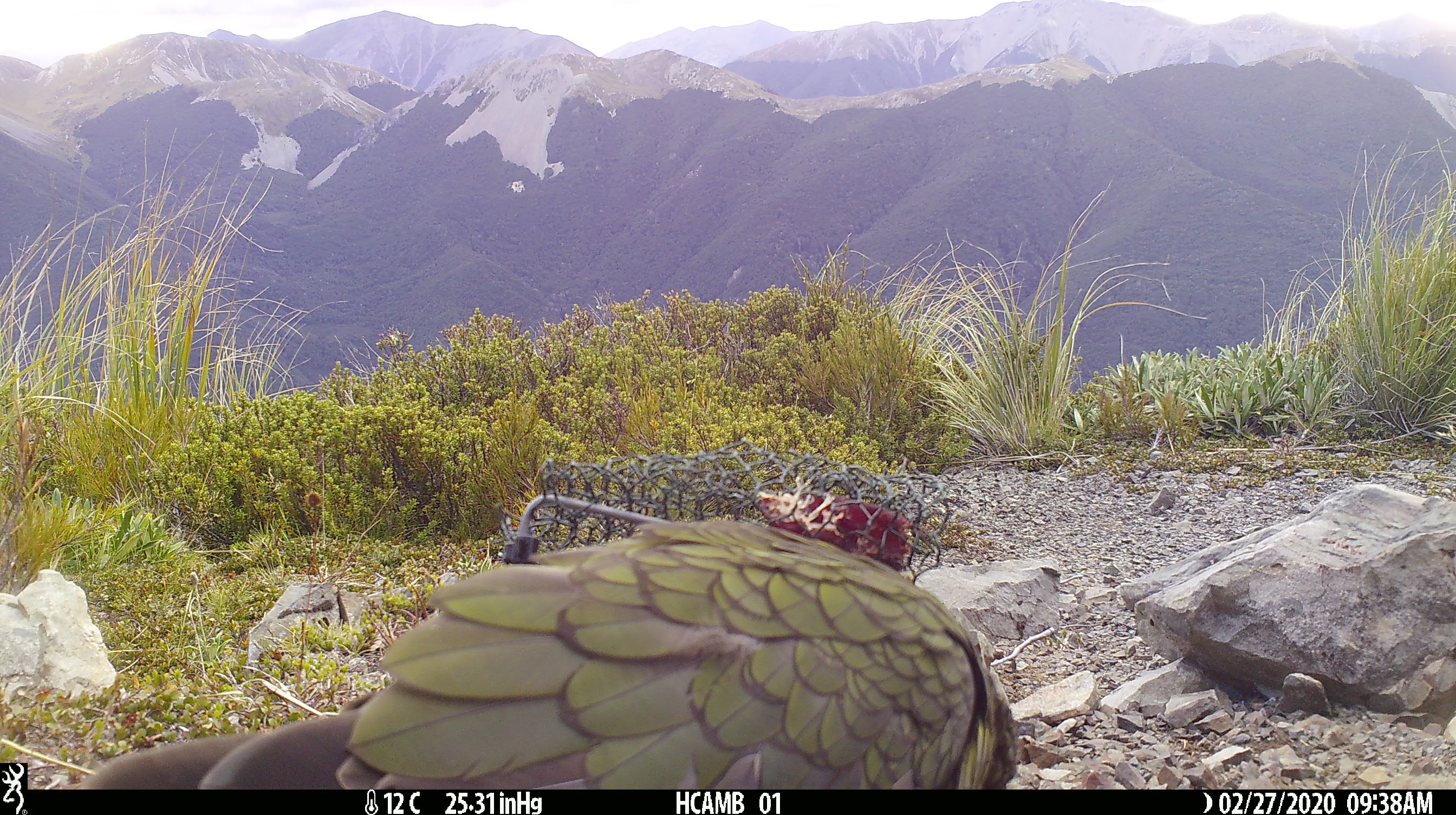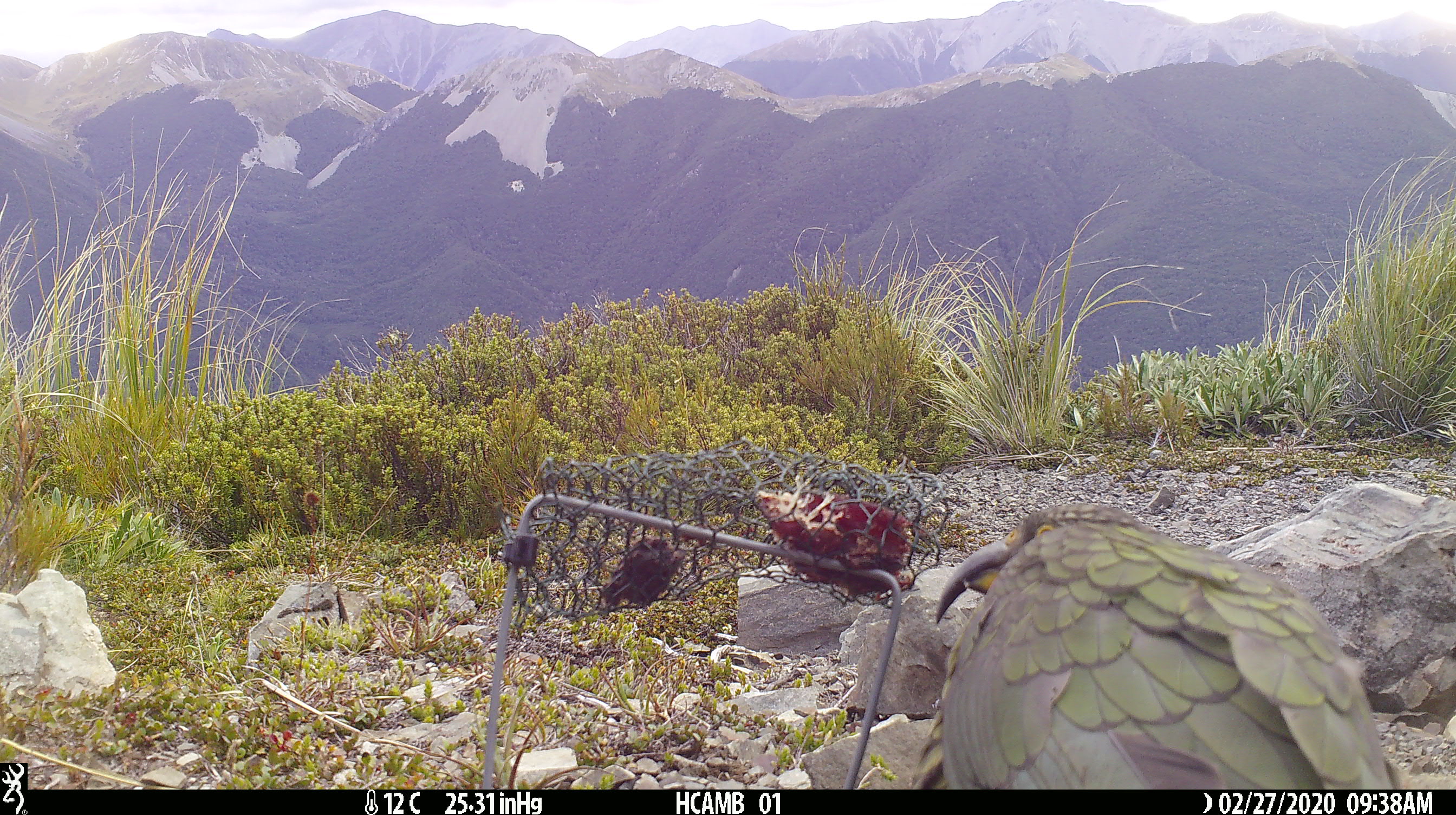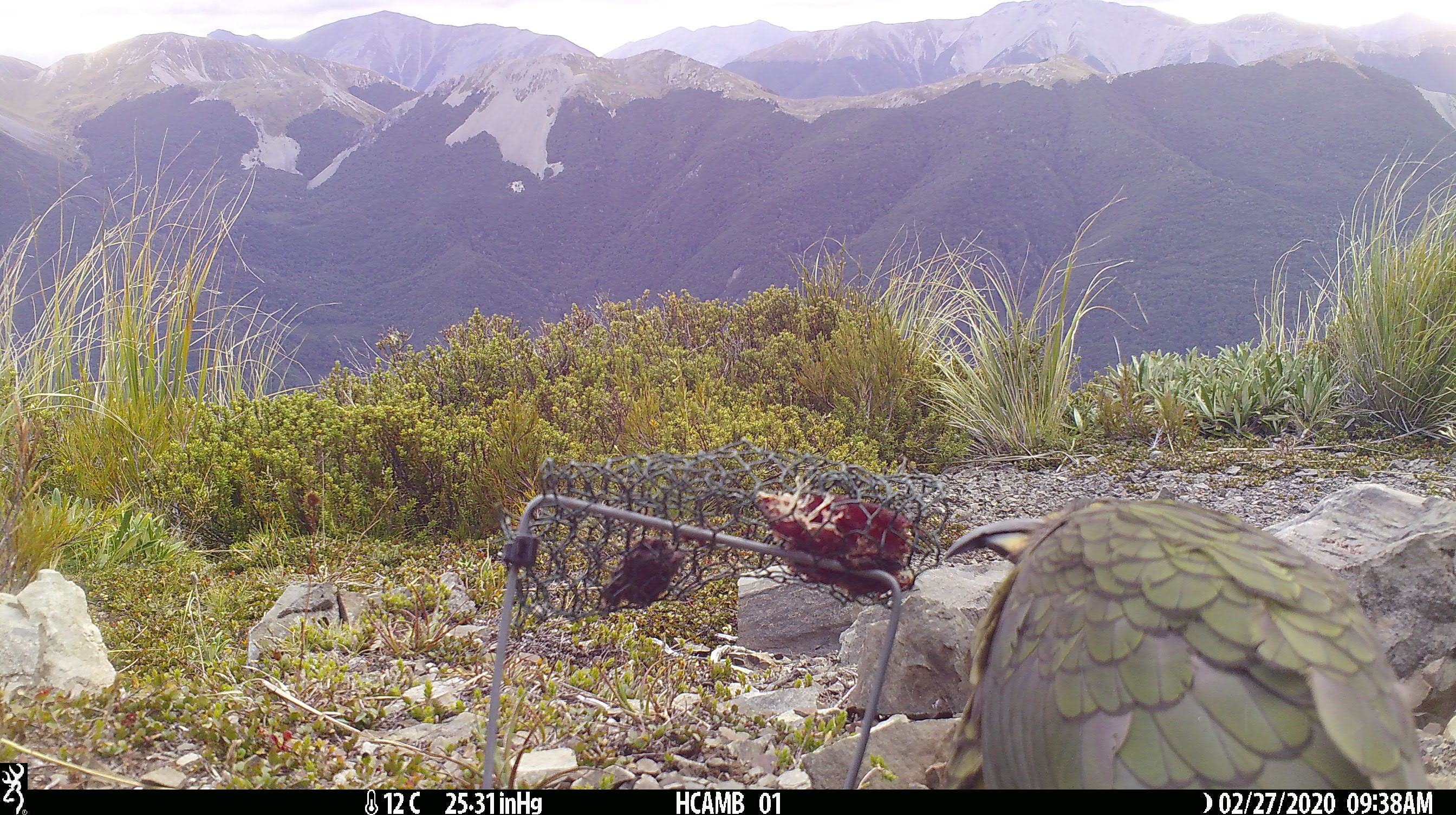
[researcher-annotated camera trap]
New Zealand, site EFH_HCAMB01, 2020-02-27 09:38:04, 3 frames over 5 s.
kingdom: Animalia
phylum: Chordata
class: Aves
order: Psittaciformes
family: Strigopidae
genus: Nestor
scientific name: Nestor notabilis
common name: kea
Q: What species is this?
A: Kea (Nestor notabilis).